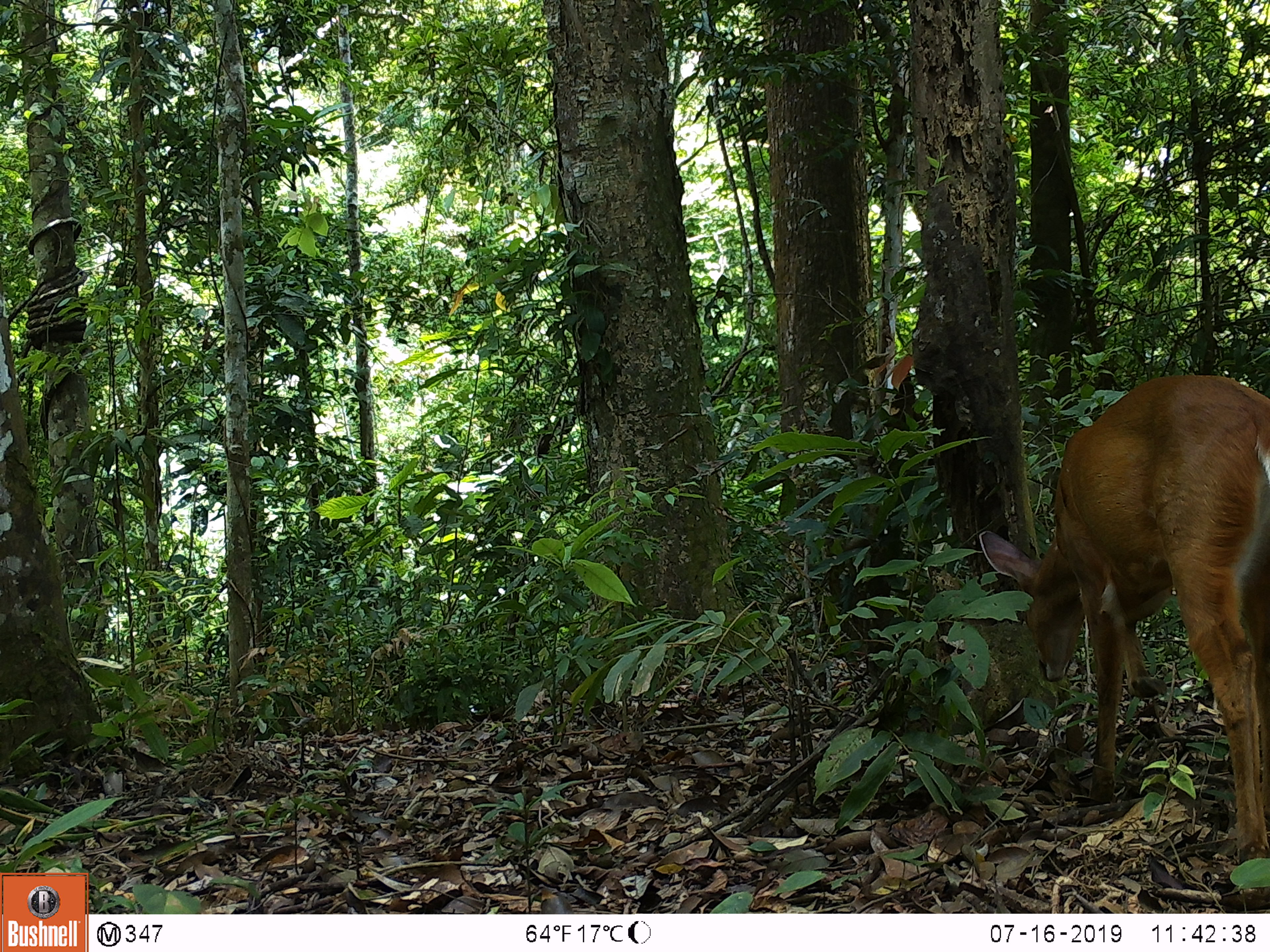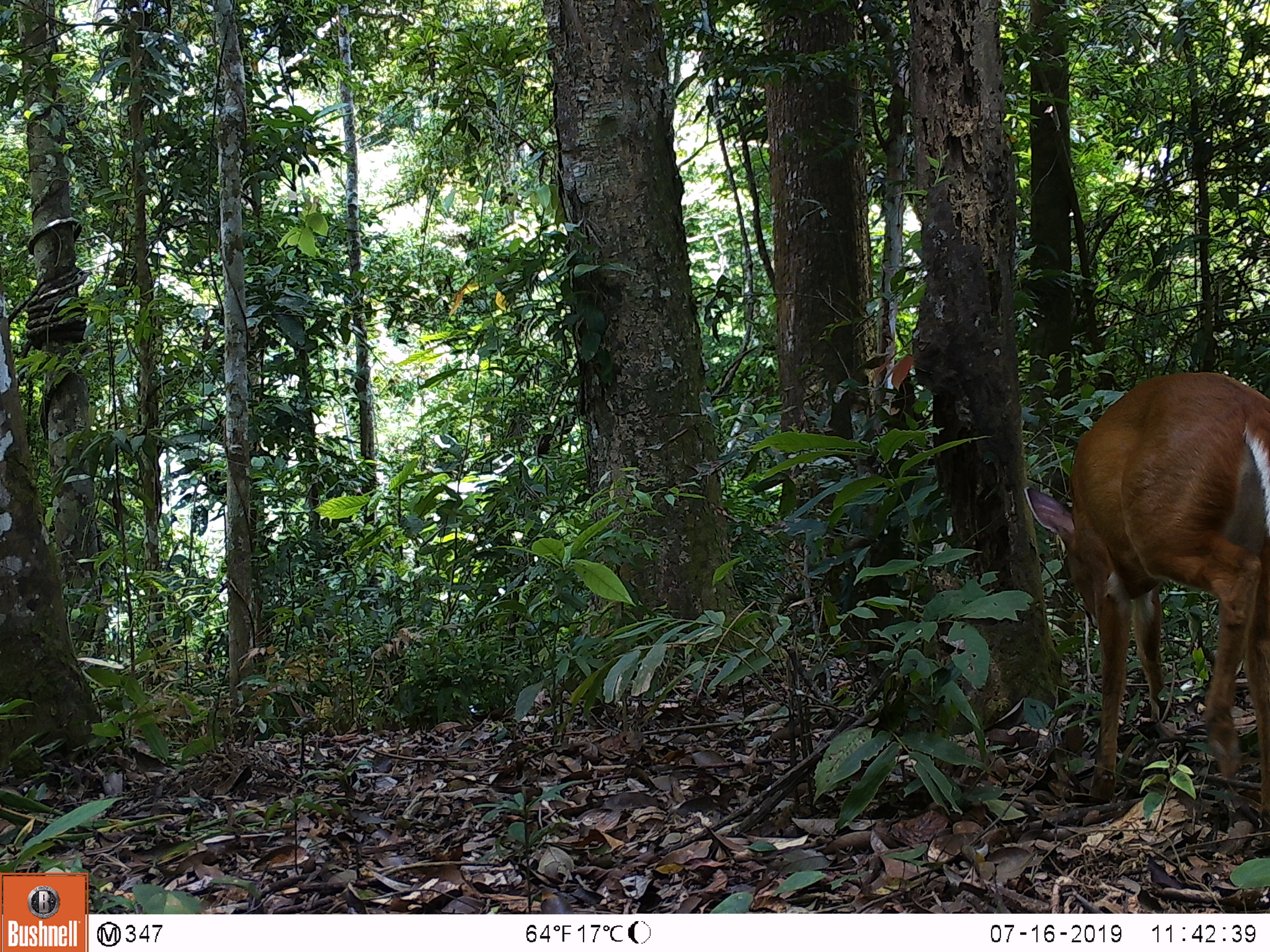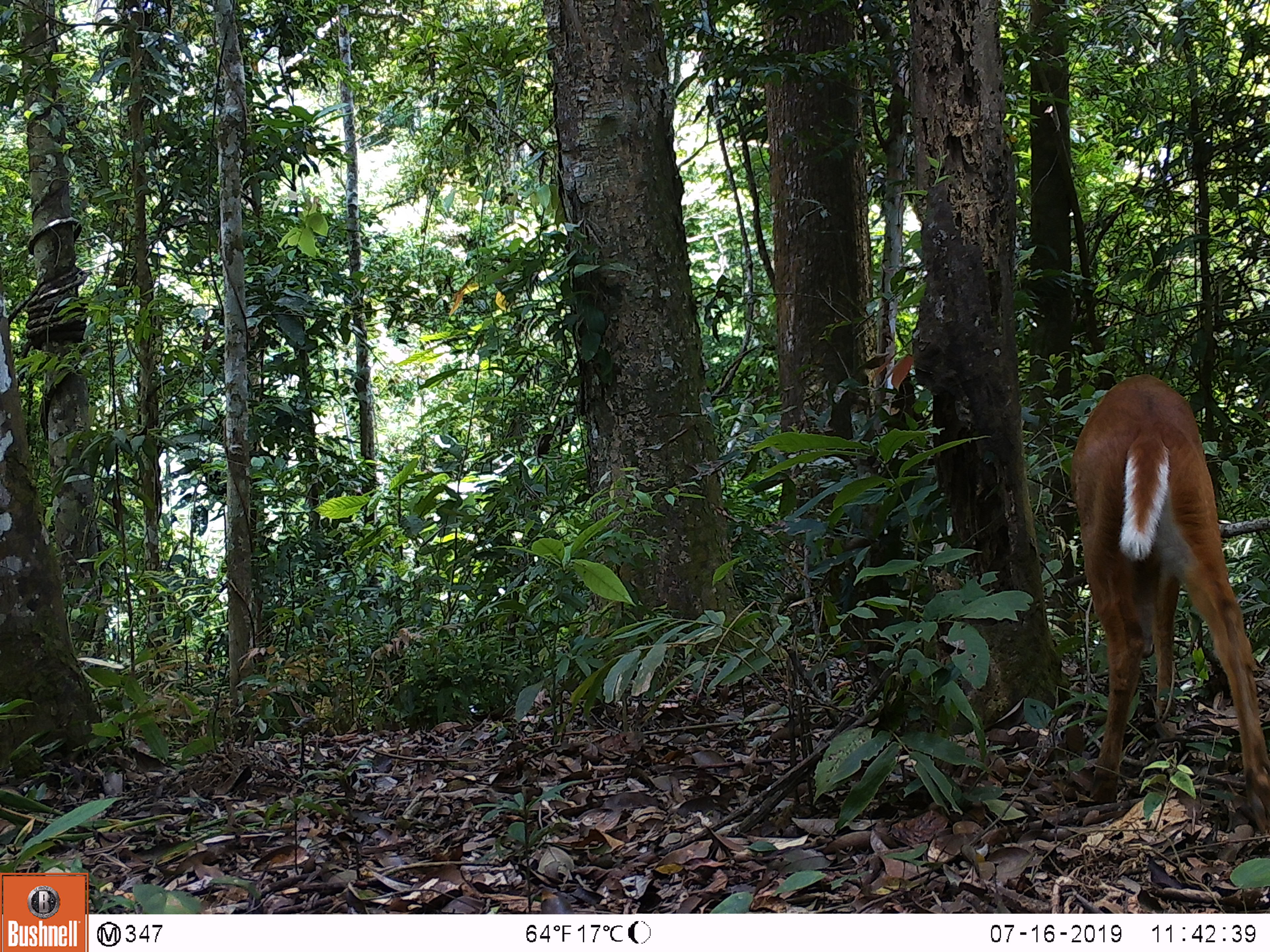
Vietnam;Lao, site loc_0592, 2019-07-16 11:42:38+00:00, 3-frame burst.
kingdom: Animalia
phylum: Chordata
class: Mammalia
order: Artiodactyla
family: Cervidae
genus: Muntiacus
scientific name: Muntiacus muntjak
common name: red muntjac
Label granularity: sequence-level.